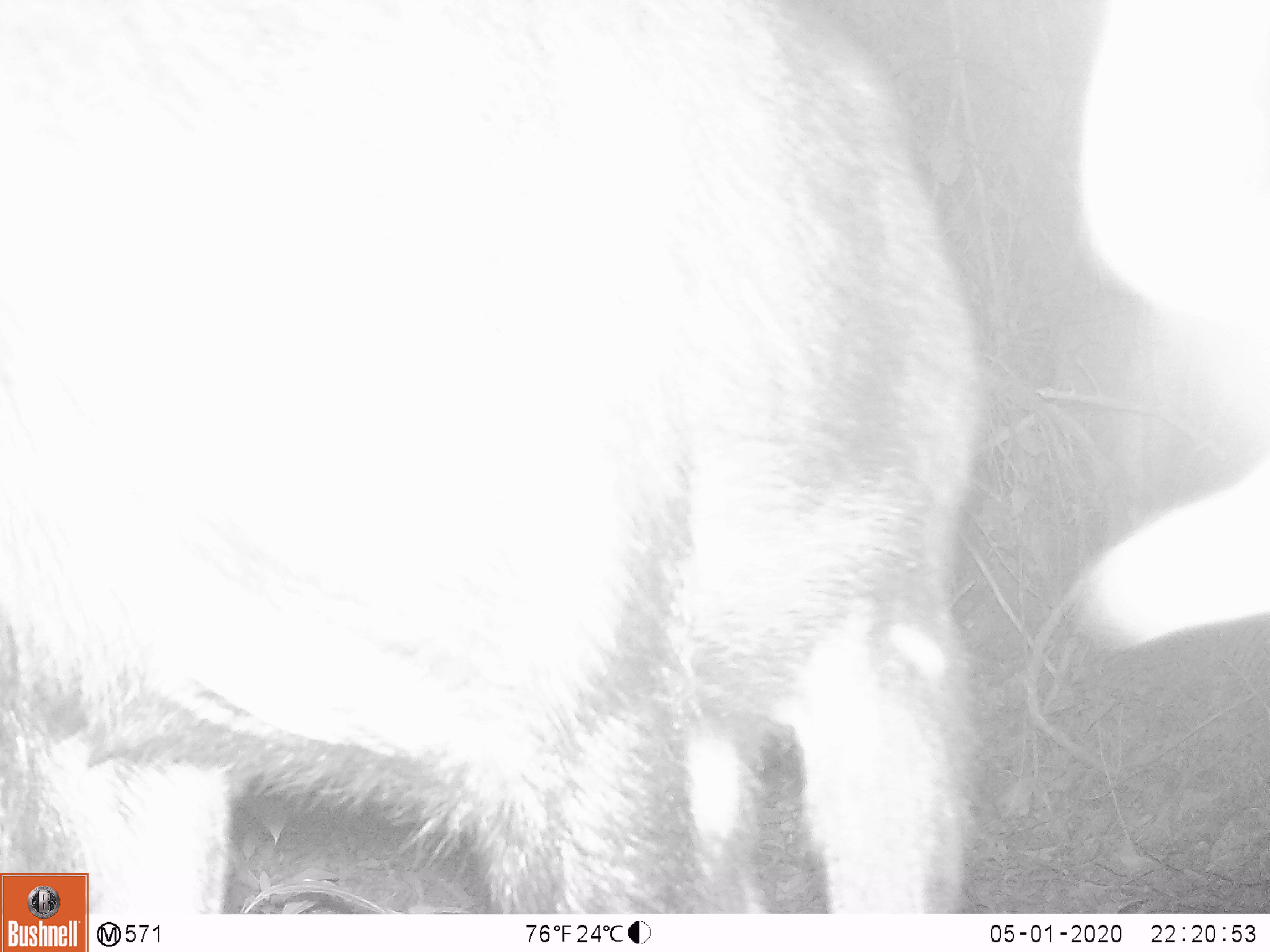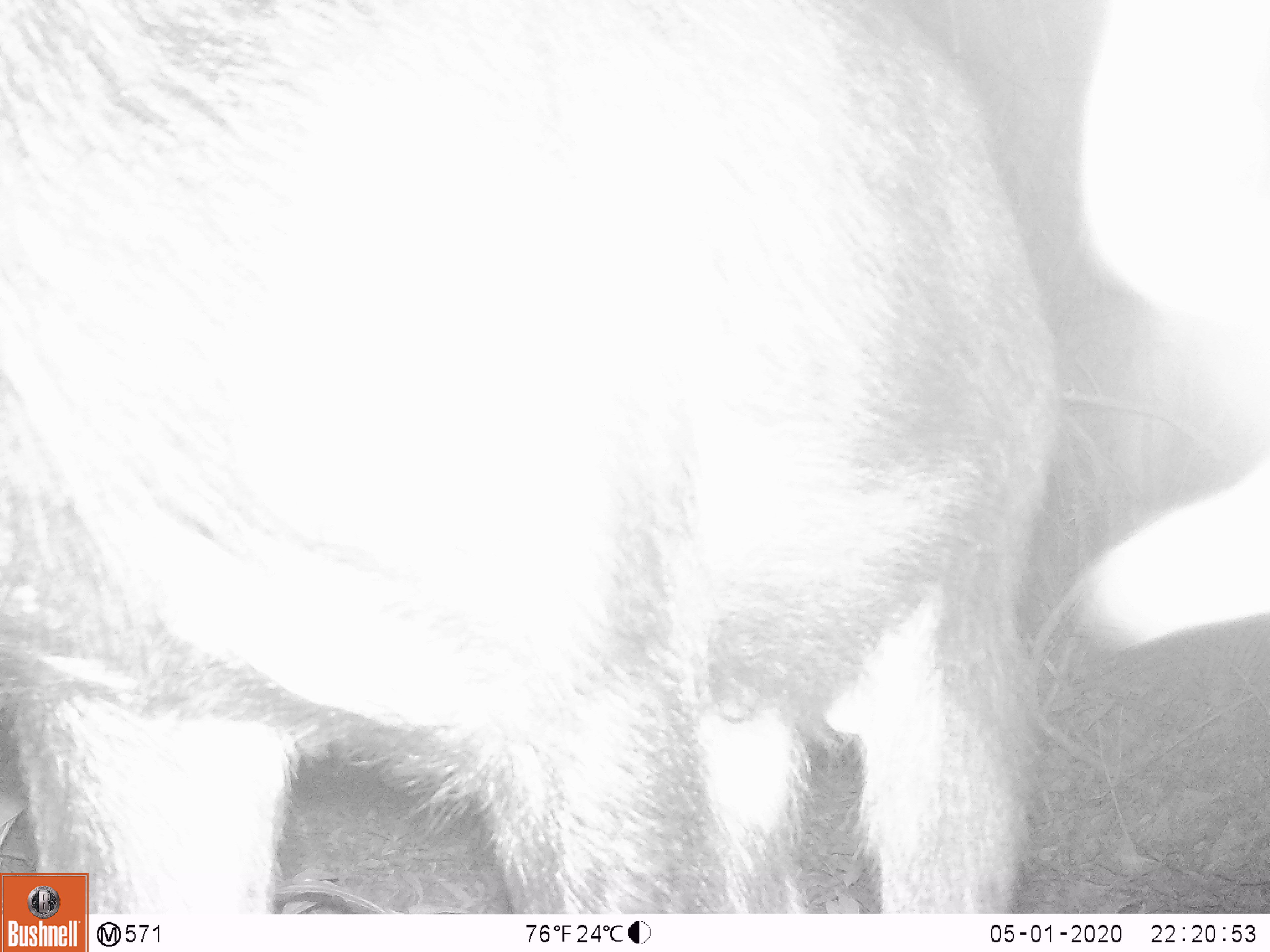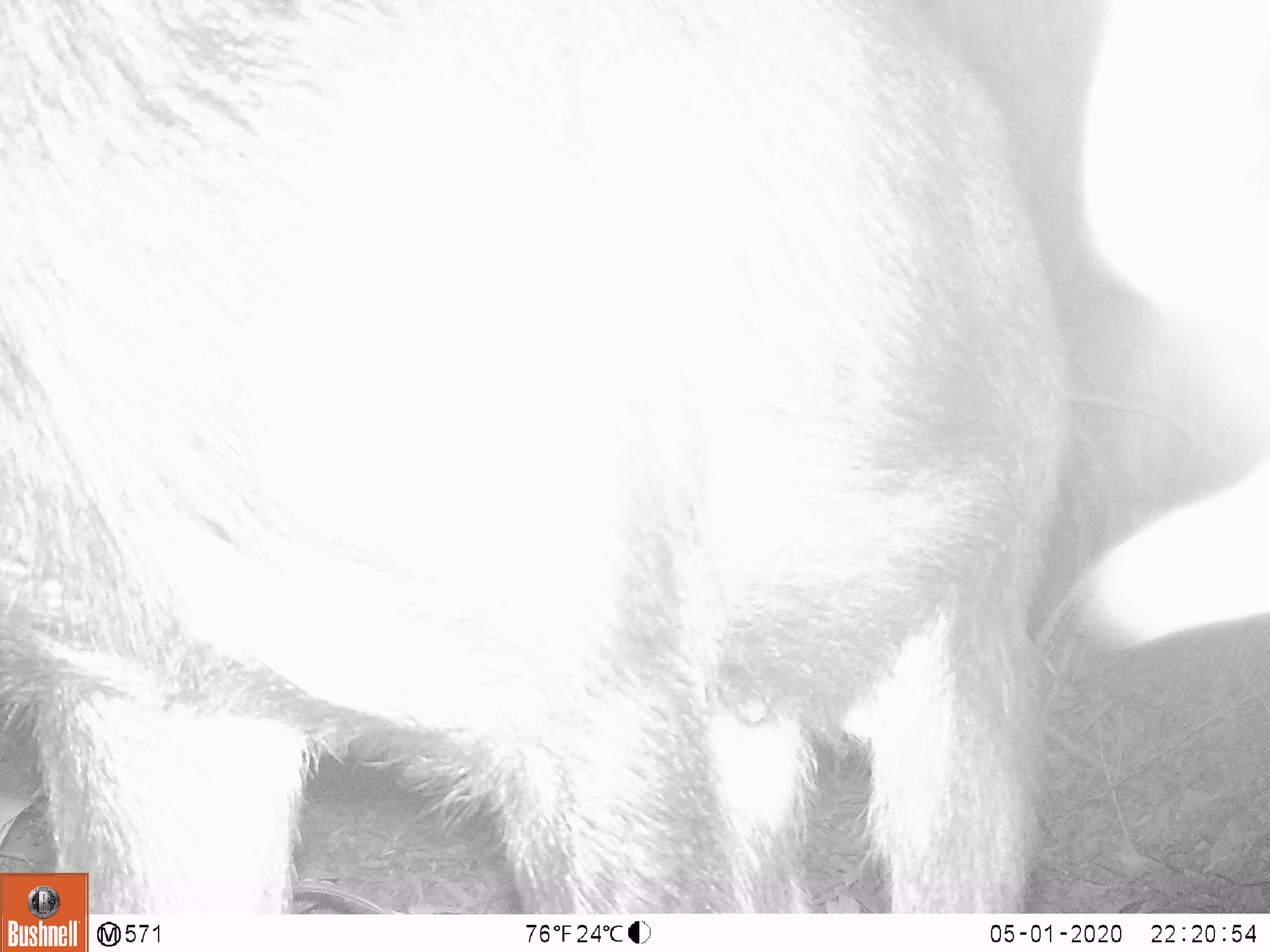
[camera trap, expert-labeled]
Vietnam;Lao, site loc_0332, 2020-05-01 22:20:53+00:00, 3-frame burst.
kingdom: Animalia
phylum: Chordata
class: Mammalia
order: Artiodactyla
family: Bovidae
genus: Capricornis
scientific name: Capricornis sumatraensis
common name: chinese serow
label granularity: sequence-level